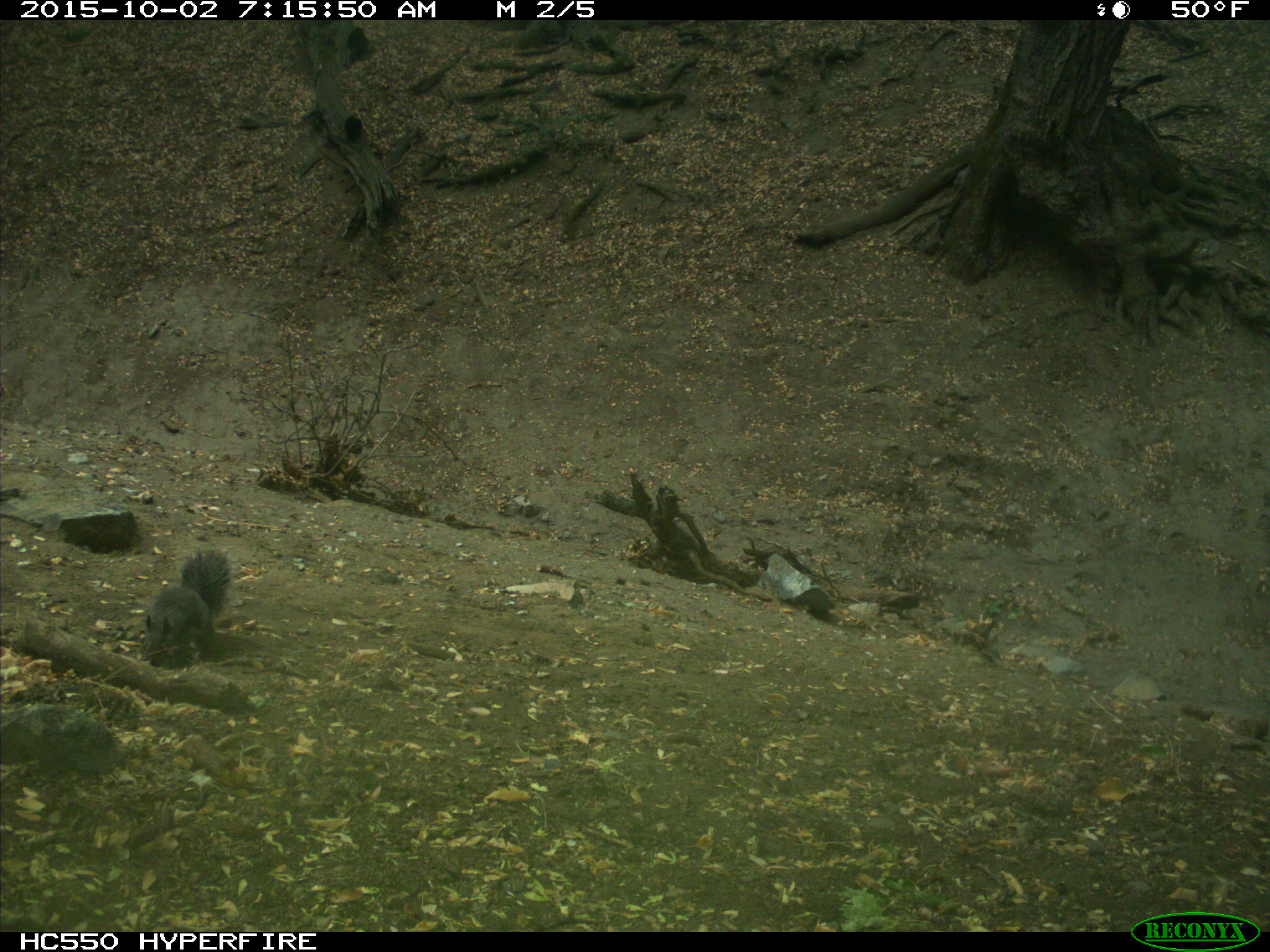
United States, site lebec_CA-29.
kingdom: Animalia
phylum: Chordata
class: Mammalia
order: Rodentia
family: Sciuridae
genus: Sciurus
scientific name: Sciurus carolinensis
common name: eastern gray squirrel